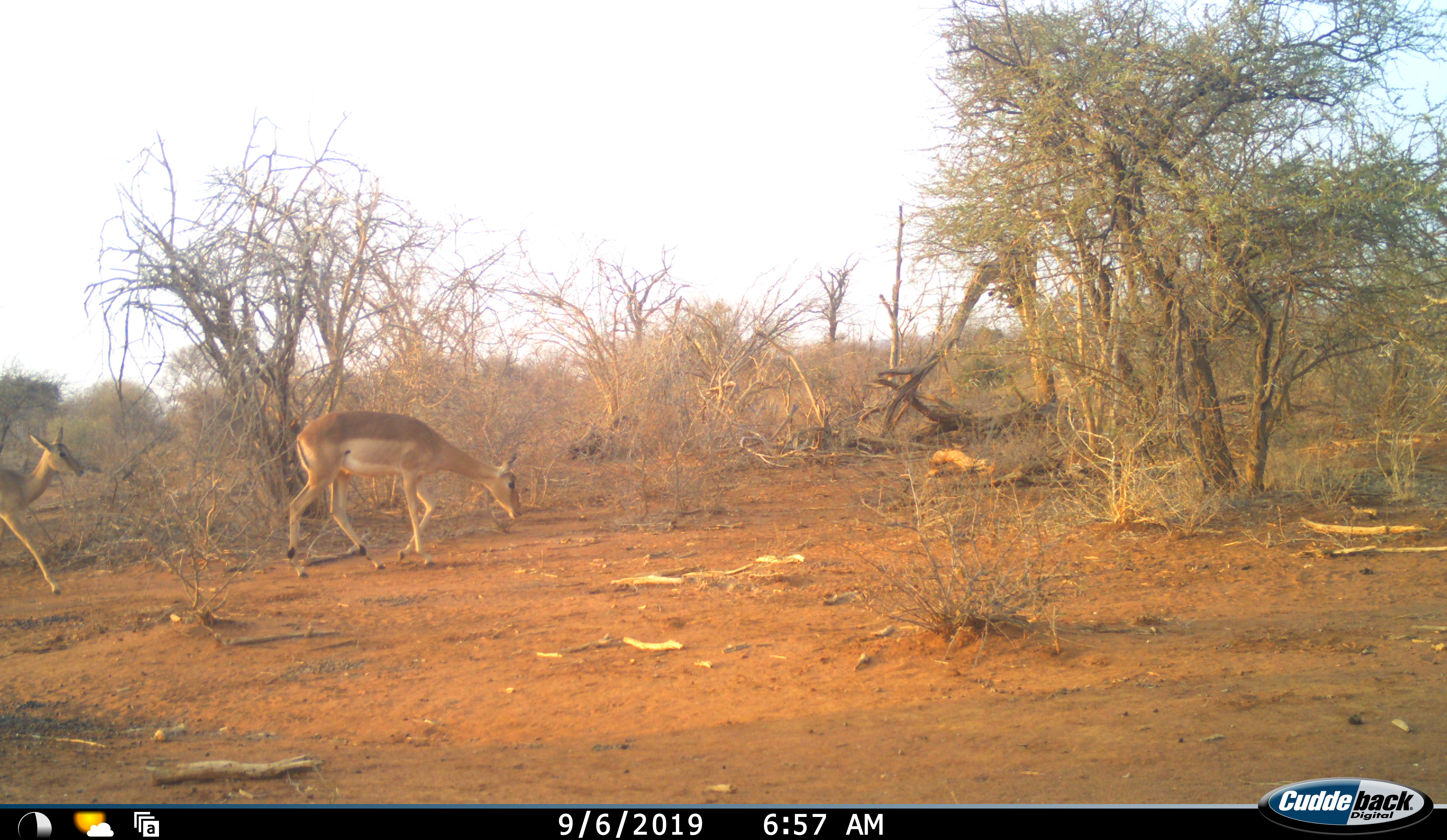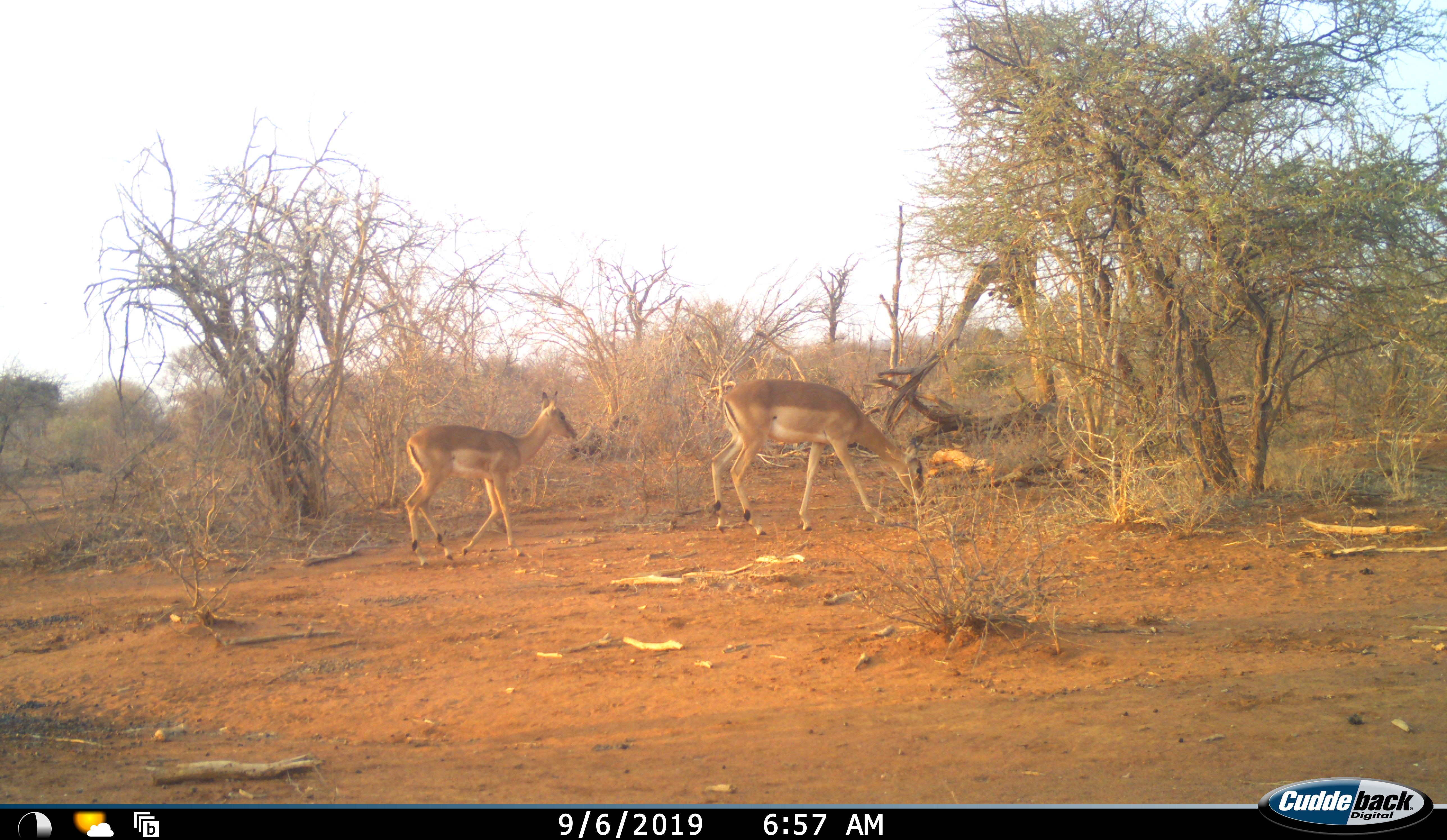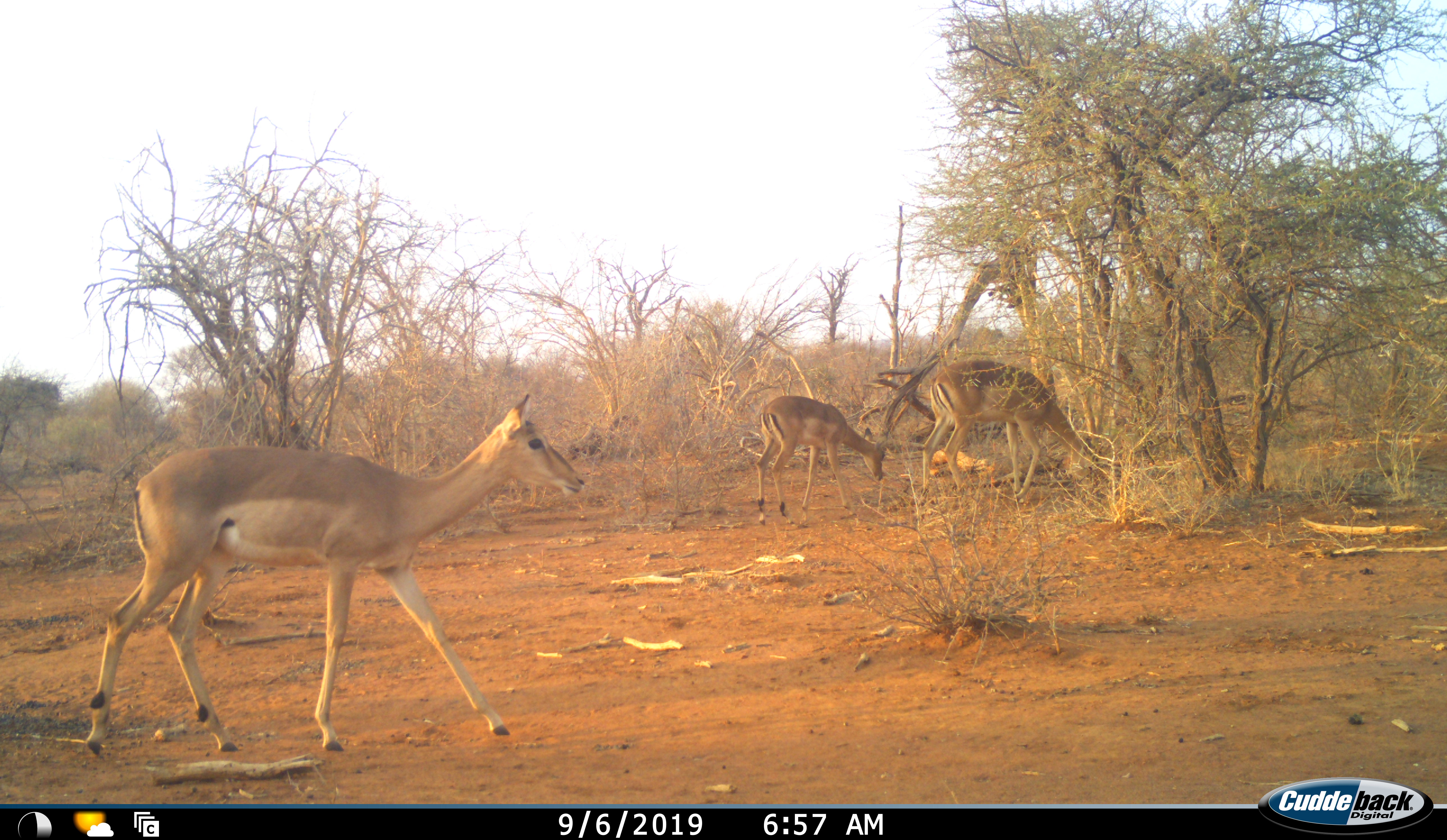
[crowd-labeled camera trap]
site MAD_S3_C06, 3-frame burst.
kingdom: Animalia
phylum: Chordata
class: Mammalia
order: Artiodactyla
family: Bovidae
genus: Aepyceros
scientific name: Aepyceros melampus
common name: impala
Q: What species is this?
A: Impala (Aepyceros melampus).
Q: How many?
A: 3.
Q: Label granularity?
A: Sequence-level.